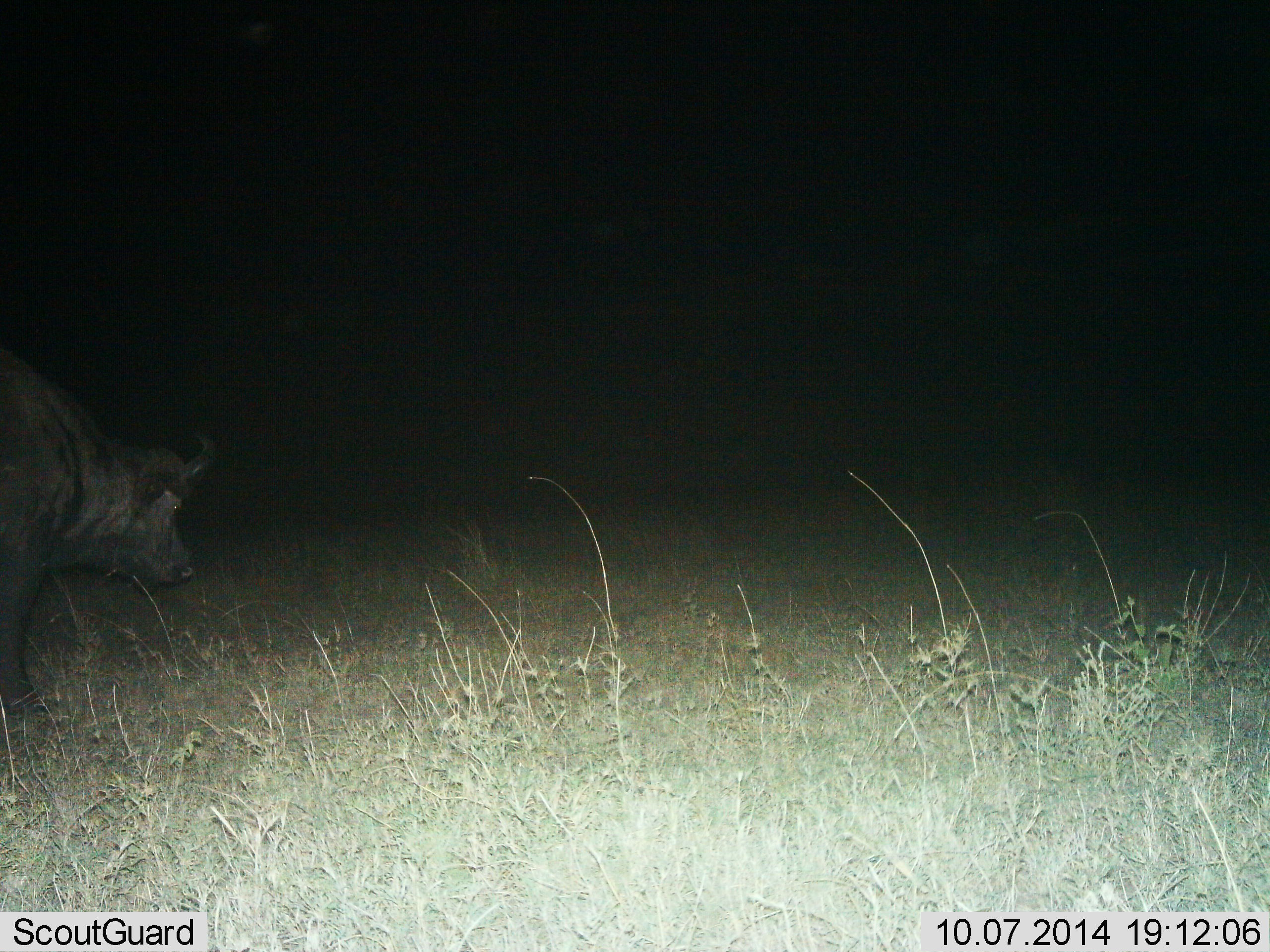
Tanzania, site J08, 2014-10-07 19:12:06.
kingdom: Animalia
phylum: Chordata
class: Mammalia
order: Artiodactyla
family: Bovidae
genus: Syncerus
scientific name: Syncerus caffer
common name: cape buffalo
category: buffalo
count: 1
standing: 50%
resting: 0%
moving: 50%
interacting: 0%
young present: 0%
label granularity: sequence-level